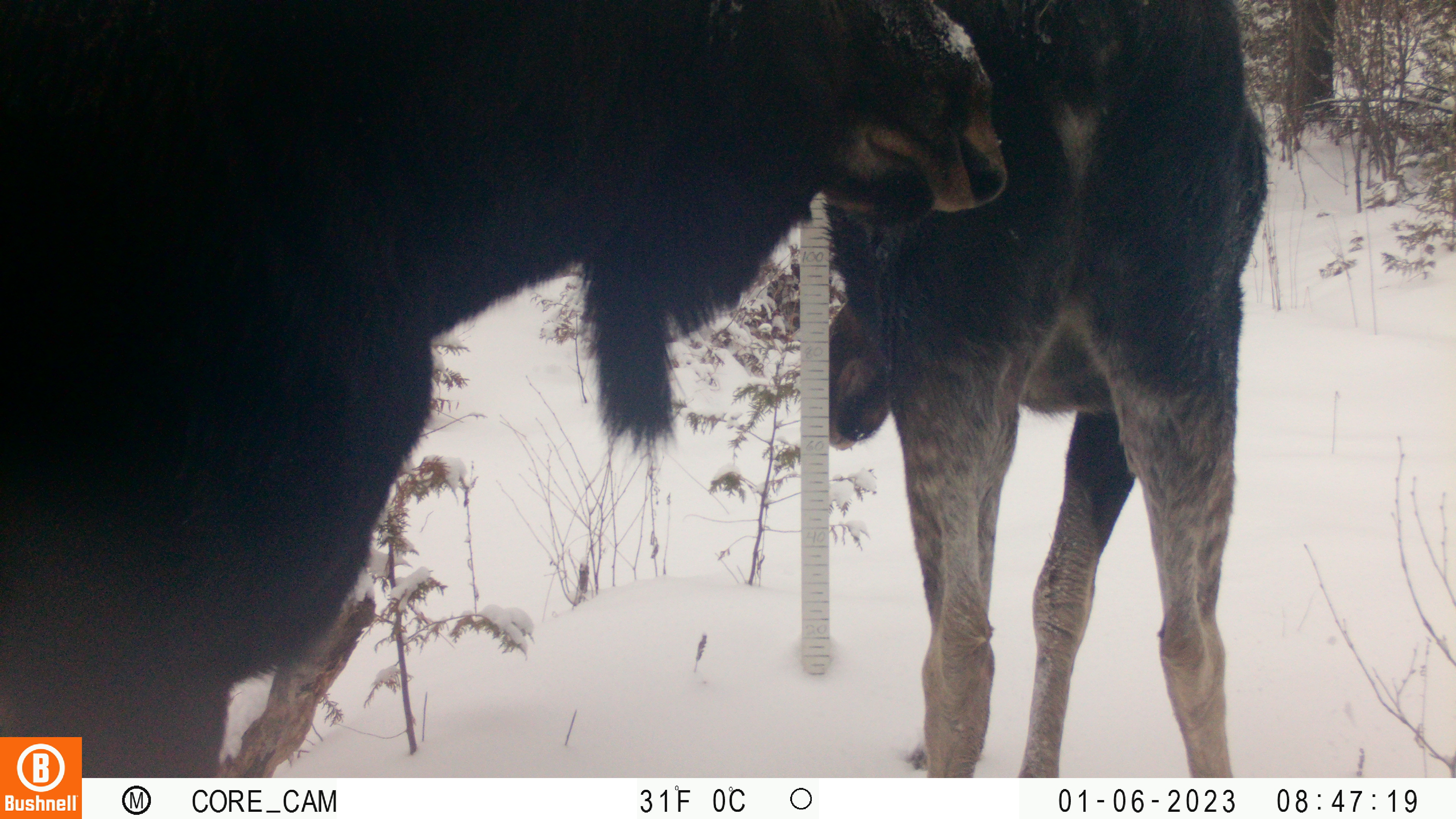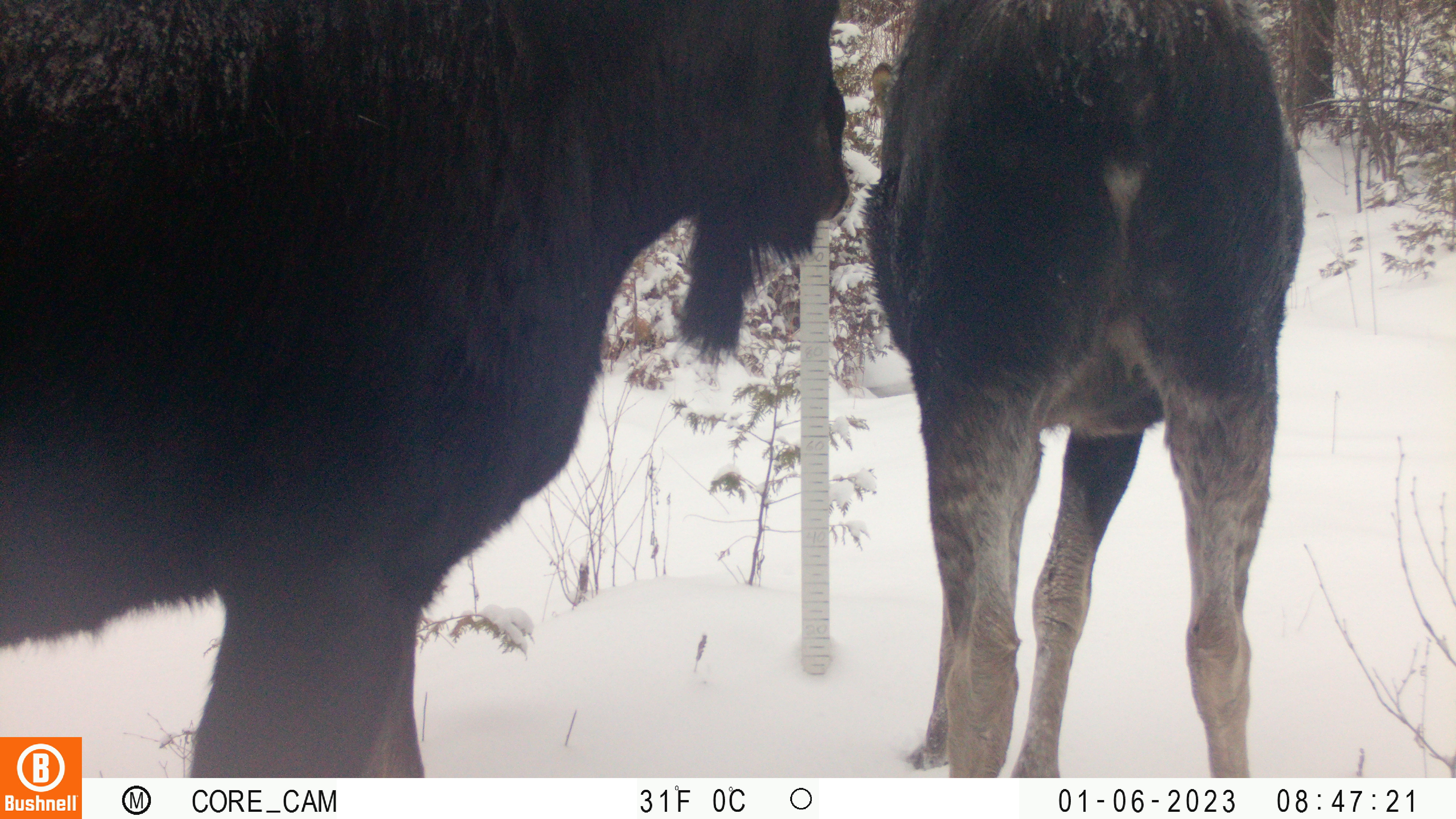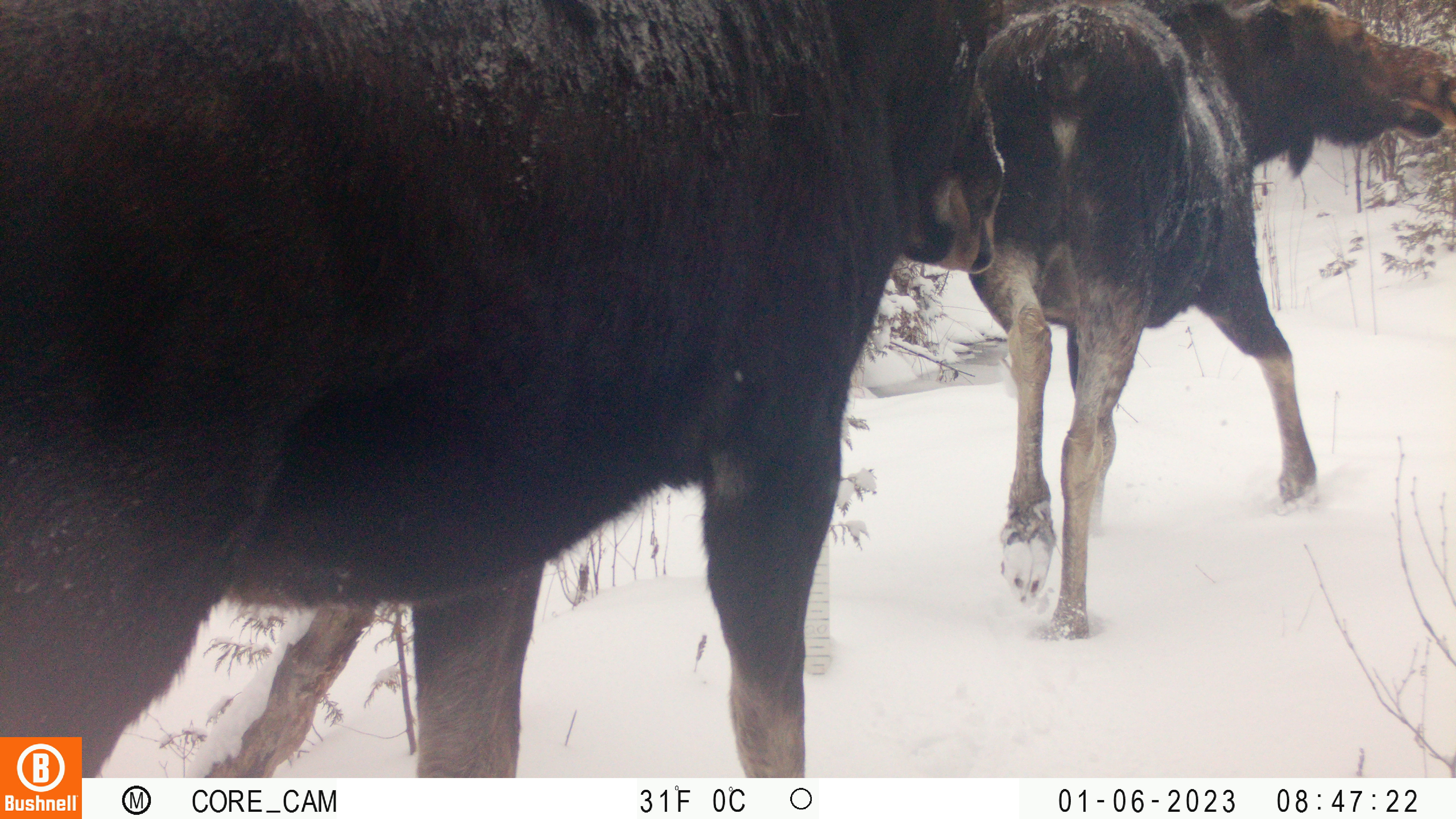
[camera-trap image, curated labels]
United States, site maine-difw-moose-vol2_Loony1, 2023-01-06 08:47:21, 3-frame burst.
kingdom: Animalia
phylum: Chordata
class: Mammalia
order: Artiodactyla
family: Cervidae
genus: Alces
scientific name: Alces alces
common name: moose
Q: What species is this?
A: Moose (Alces alces).